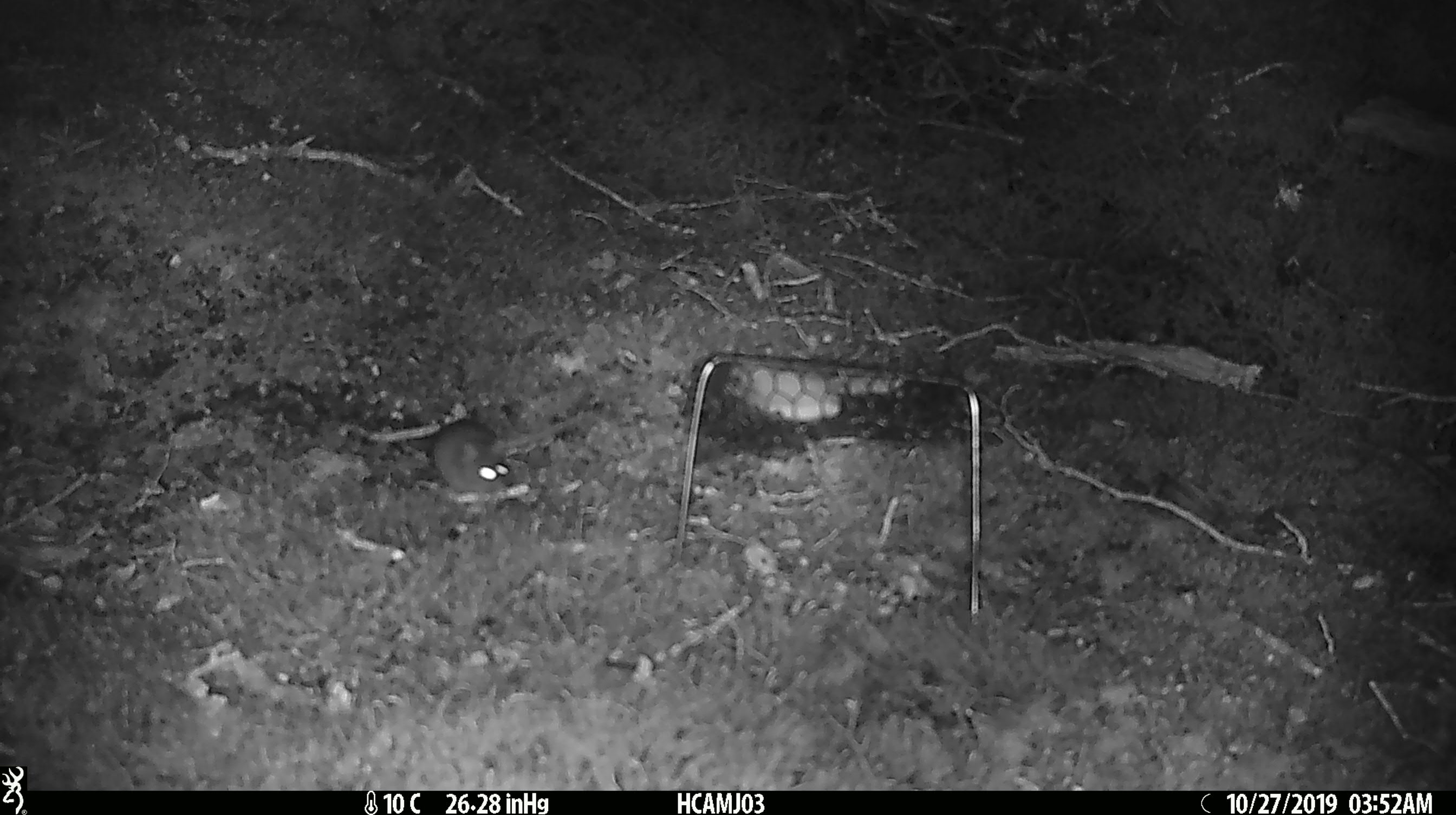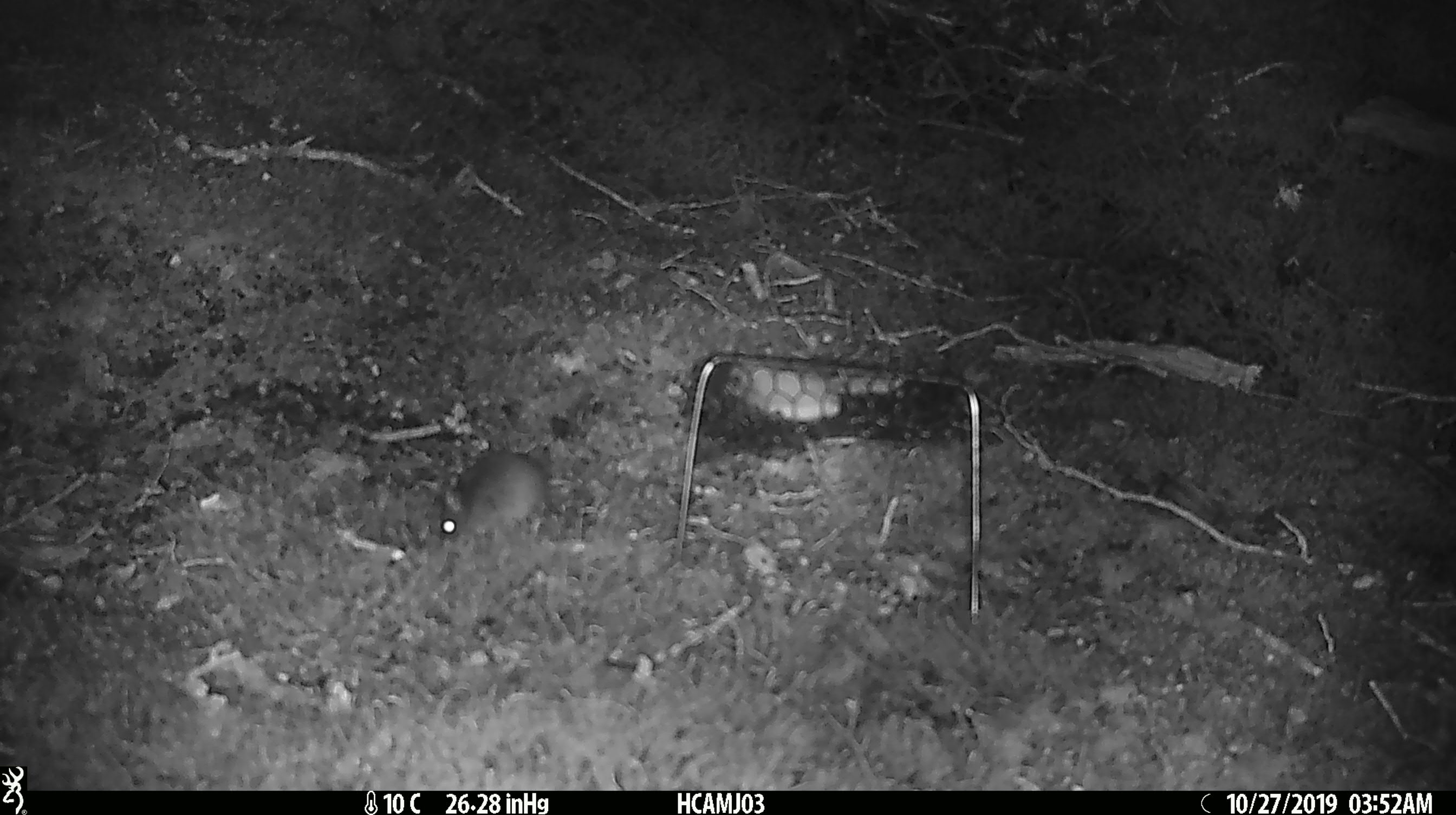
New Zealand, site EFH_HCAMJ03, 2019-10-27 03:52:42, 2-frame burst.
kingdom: Animalia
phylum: Chordata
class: Mammalia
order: Rodentia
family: Muridae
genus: Mus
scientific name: Mus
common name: mouse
Mouse (Mus).